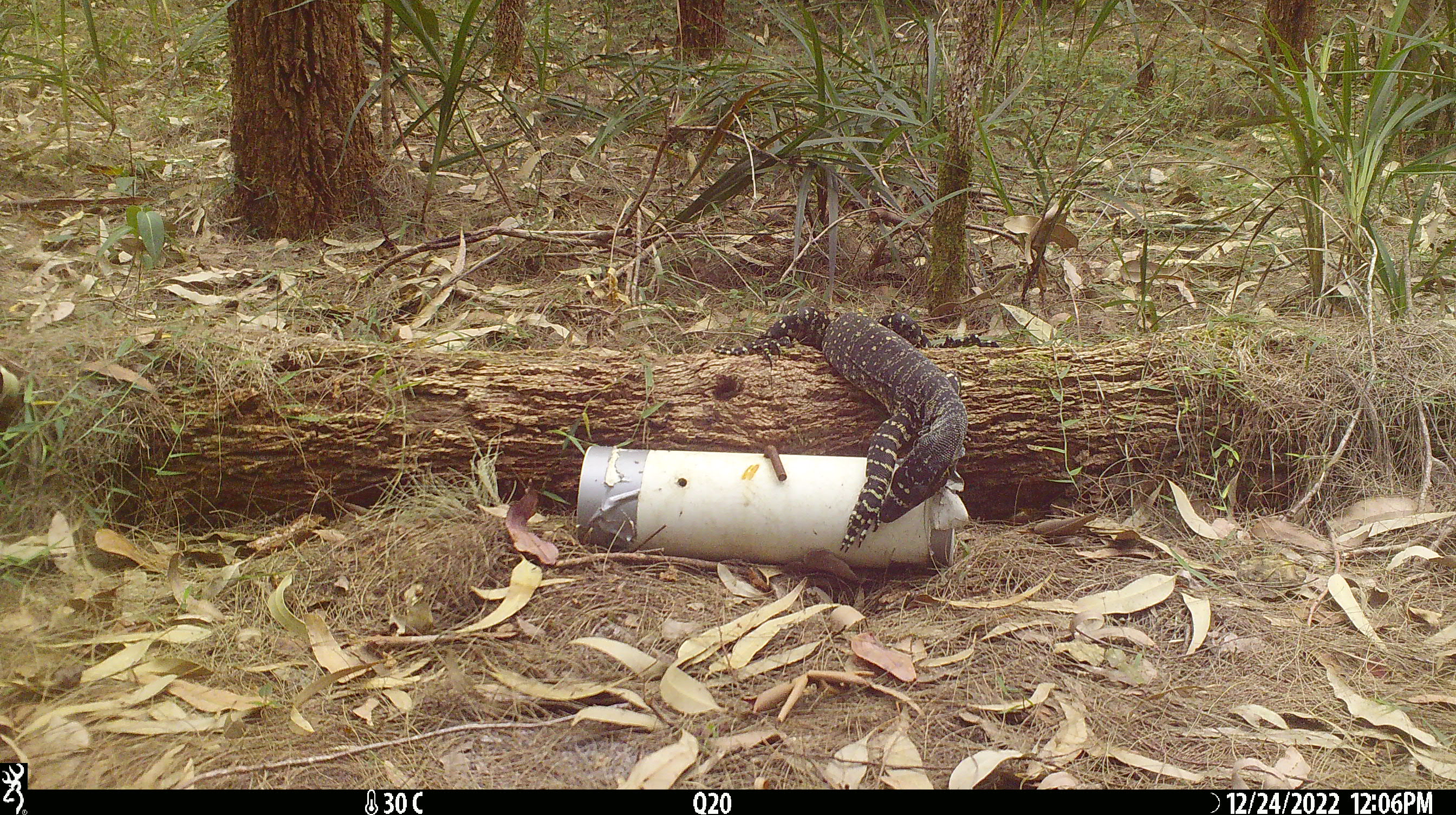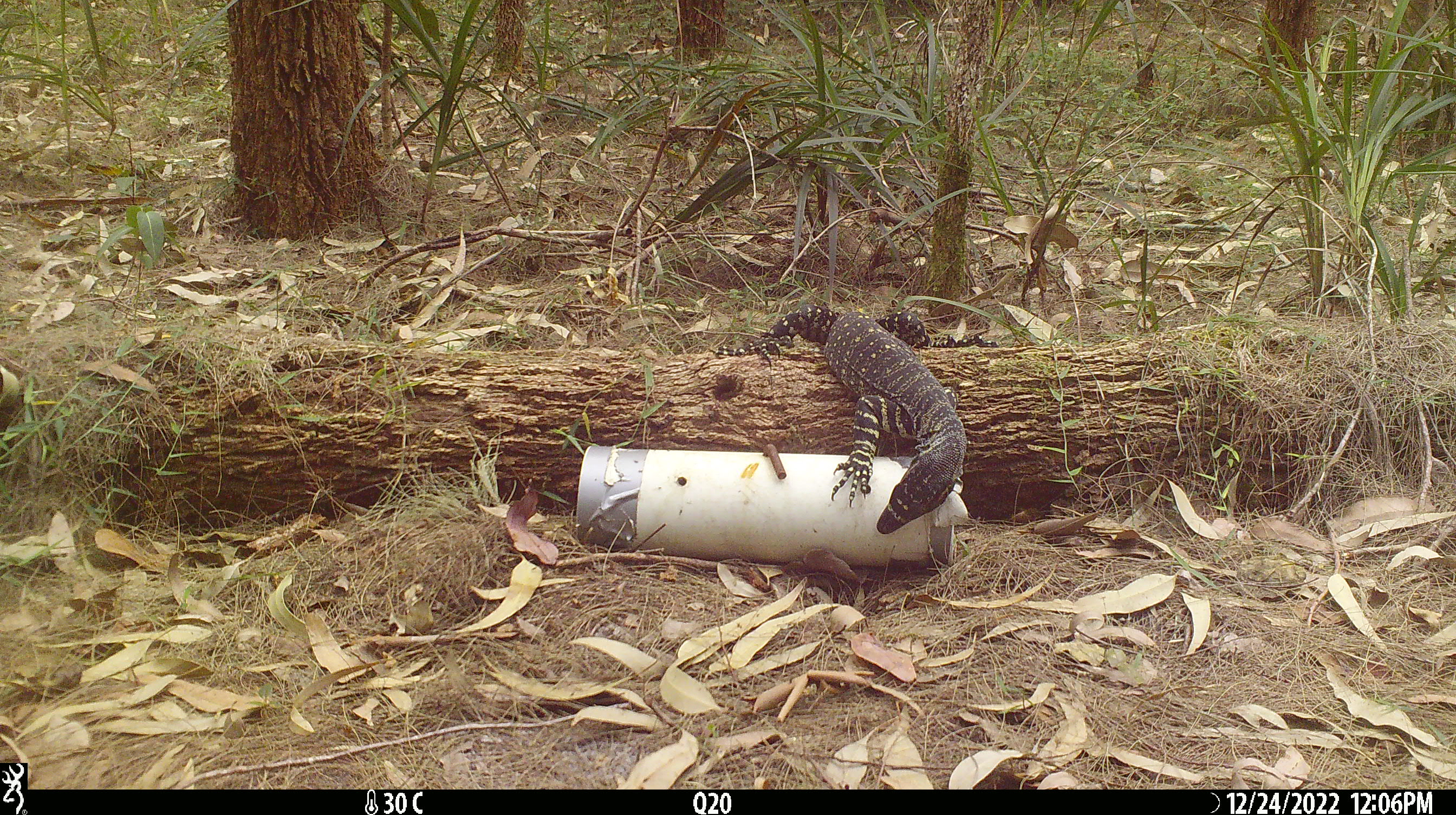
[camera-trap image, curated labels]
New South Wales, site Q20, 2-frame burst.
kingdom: Animalia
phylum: Chordata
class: Reptilia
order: Squamata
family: Varanidae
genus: Varanus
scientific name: Varanus varius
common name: lace monitor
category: goanna